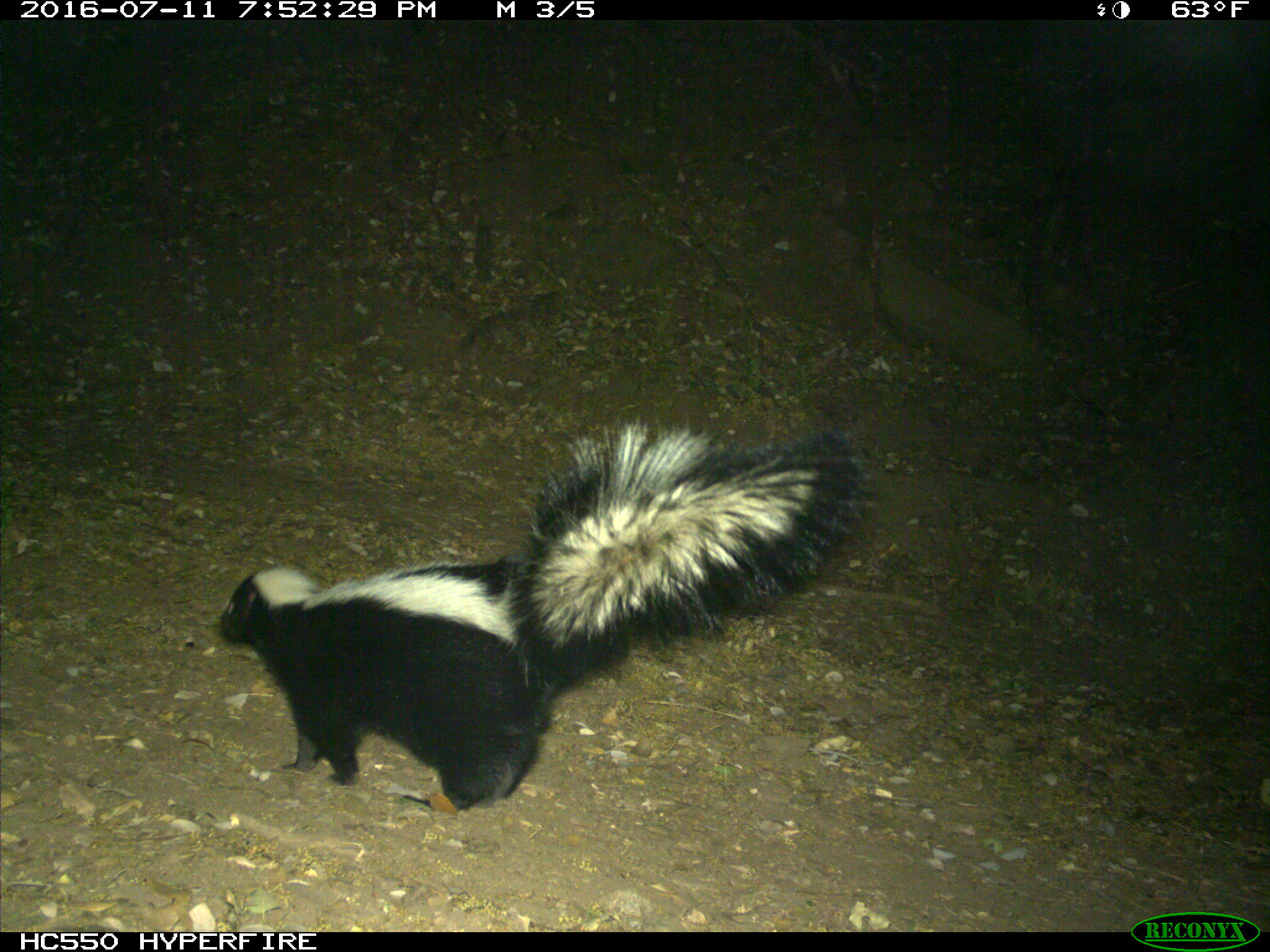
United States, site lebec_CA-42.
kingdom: Animalia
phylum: Chordata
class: Mammalia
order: Carnivora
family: Mephitidae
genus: Mephitis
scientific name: Mephitis mephitis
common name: striped skunk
Mephitis mephitis (striped skunk).